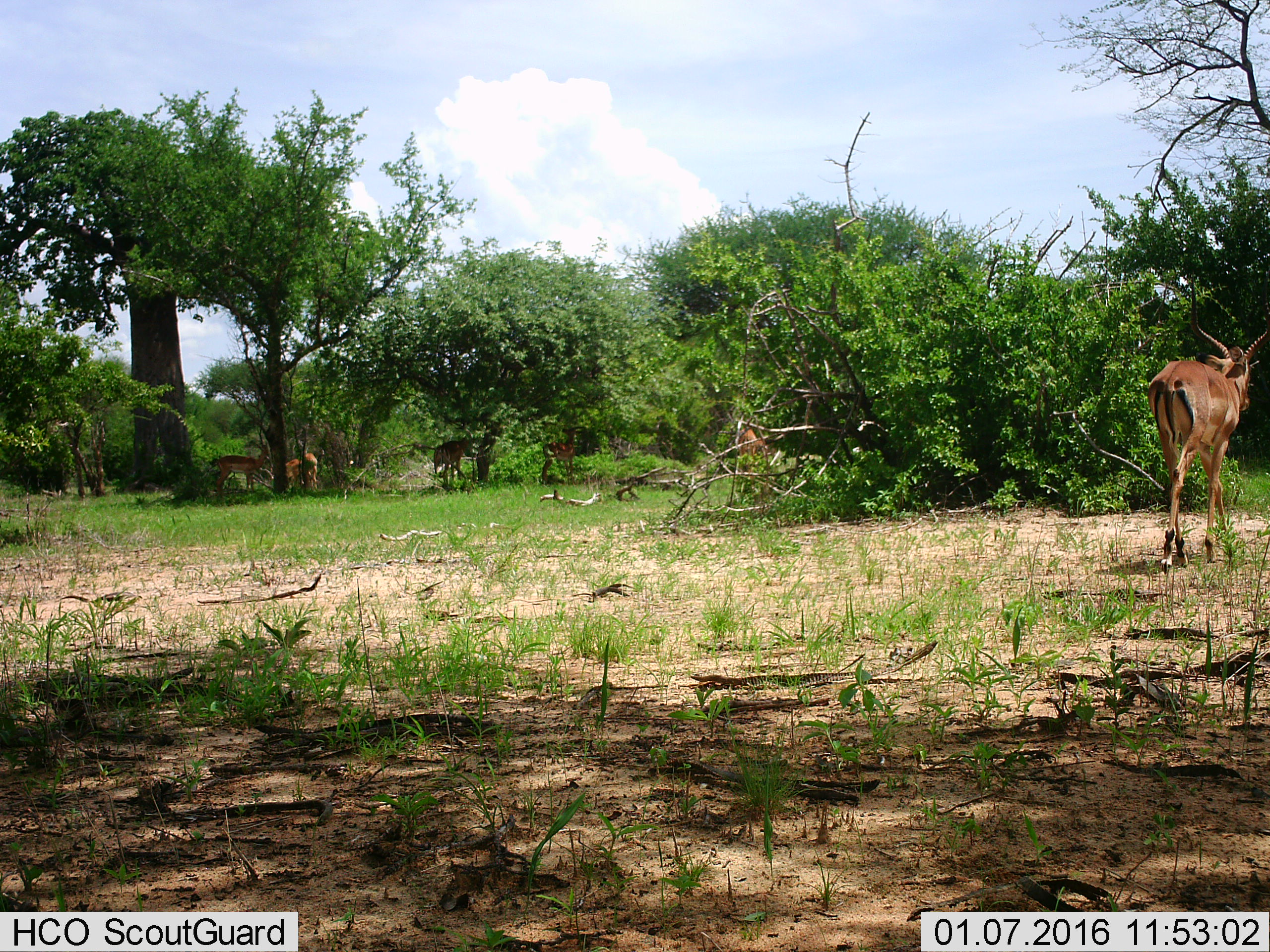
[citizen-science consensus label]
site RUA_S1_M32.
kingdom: Animalia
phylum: Chordata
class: Mammalia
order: Artiodactyla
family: Bovidae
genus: Aepyceros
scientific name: Aepyceros melampus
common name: impala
Impala (Aepyceros melampus), count 6. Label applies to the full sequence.